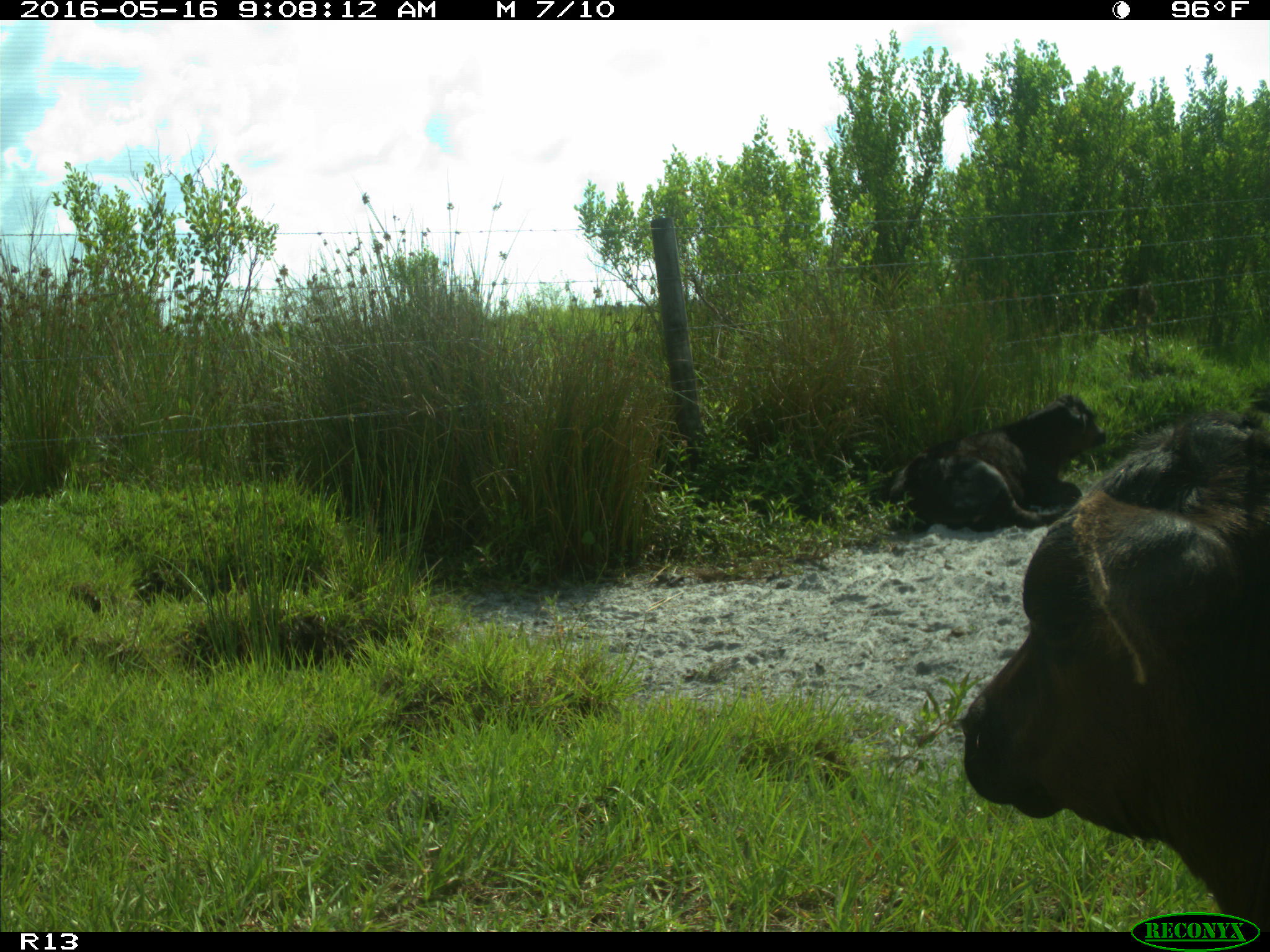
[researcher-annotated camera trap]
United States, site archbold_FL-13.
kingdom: Animalia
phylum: Chordata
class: Mammalia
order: Artiodactyla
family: Bovidae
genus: Bos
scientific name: Bos taurus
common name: domestic cow